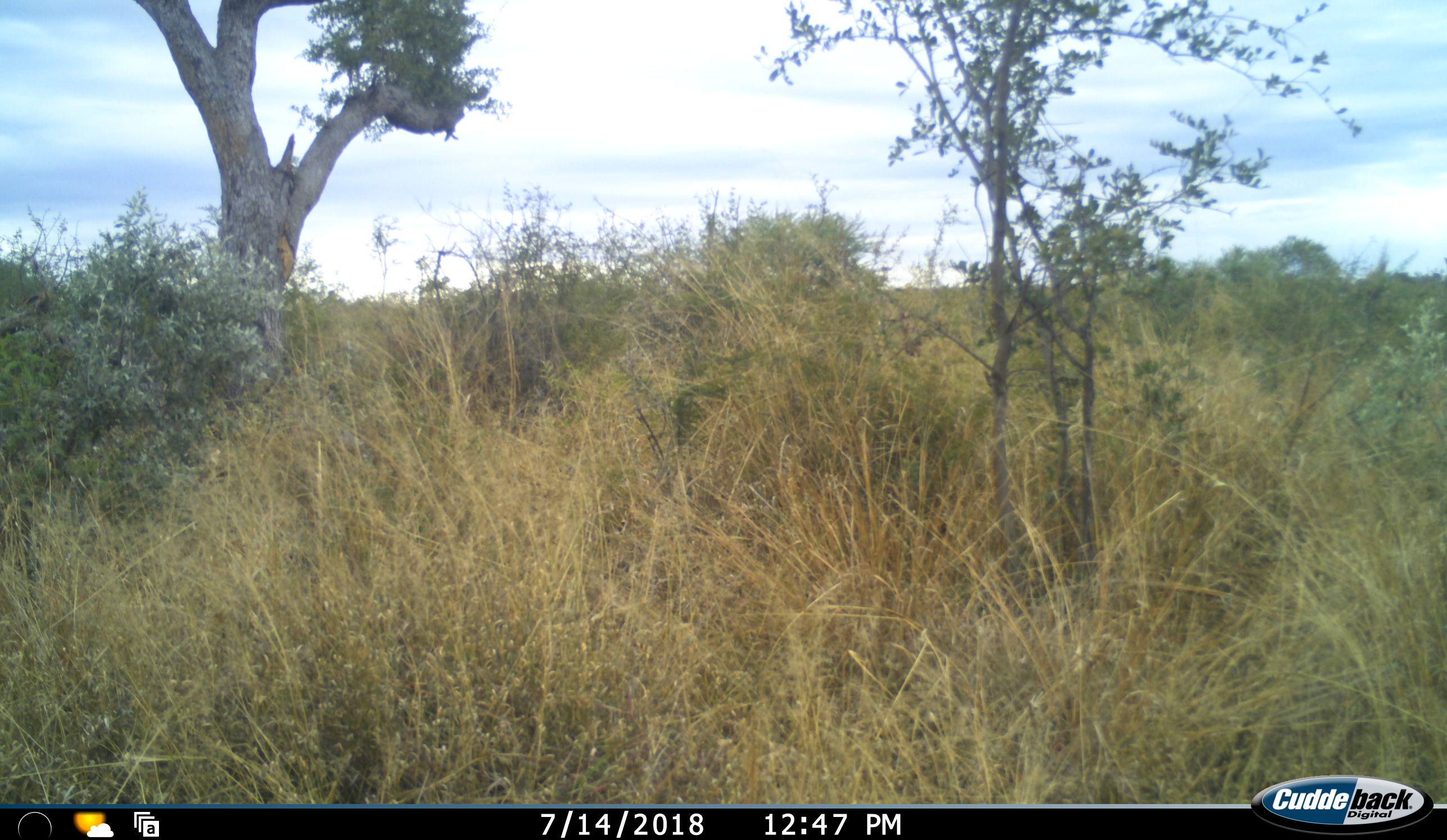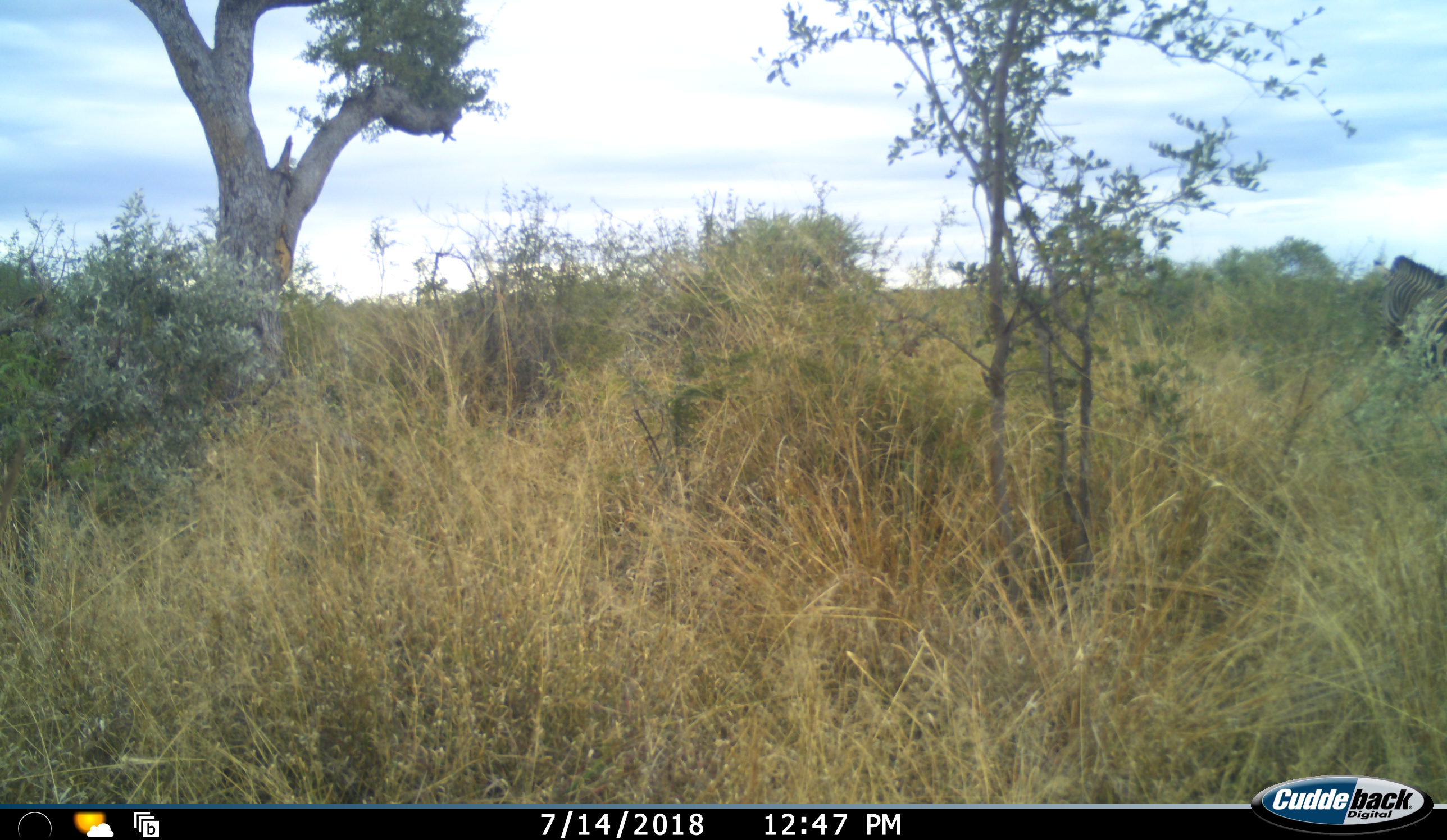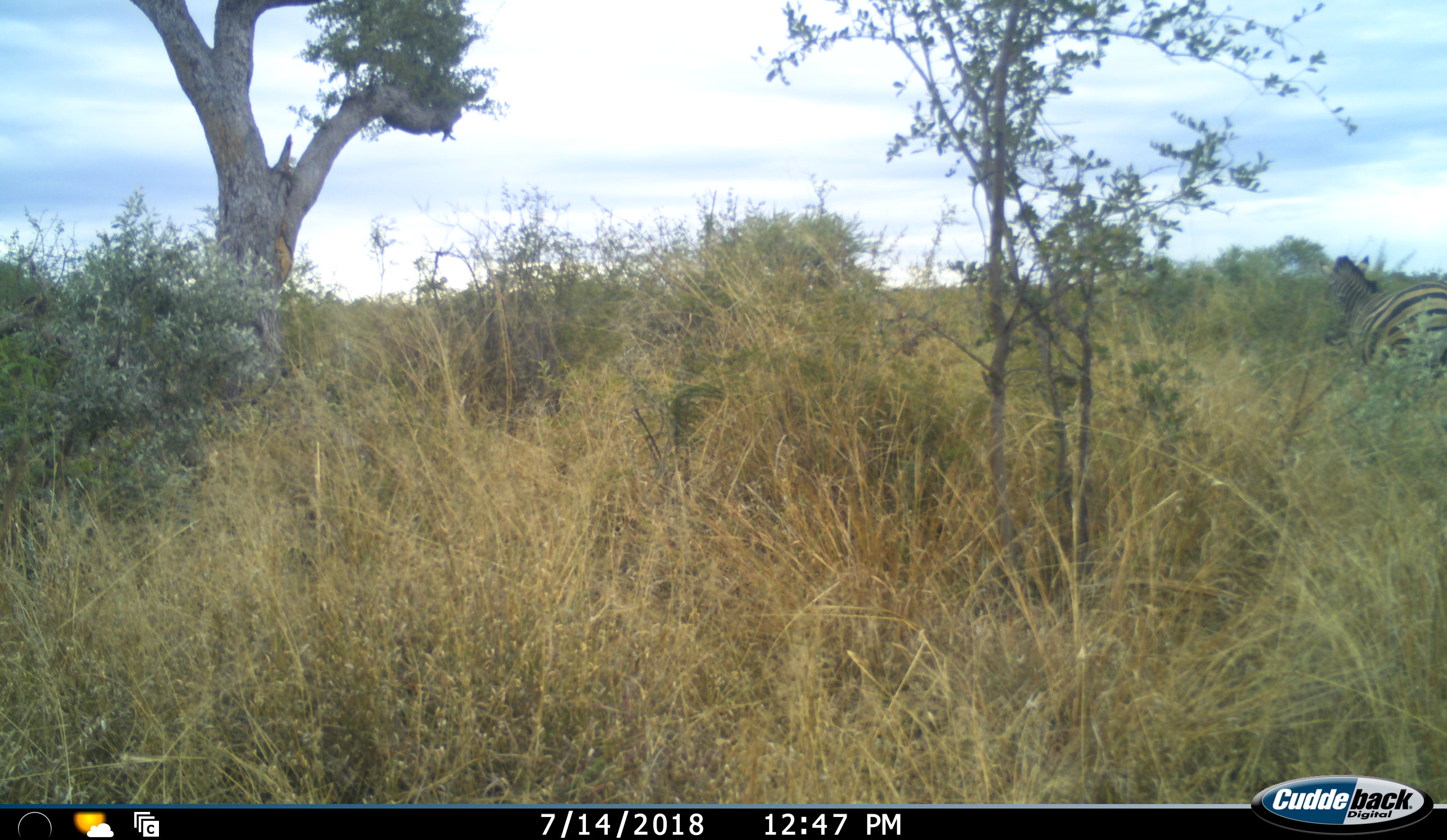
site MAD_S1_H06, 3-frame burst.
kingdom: Animalia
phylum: Chordata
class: Mammalia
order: Perissodactyla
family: Equidae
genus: Equus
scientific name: Equus quagga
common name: plains zebra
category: zebraplains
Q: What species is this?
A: Zebraplains (plains zebra) (Equus quagga).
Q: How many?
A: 1.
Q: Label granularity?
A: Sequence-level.